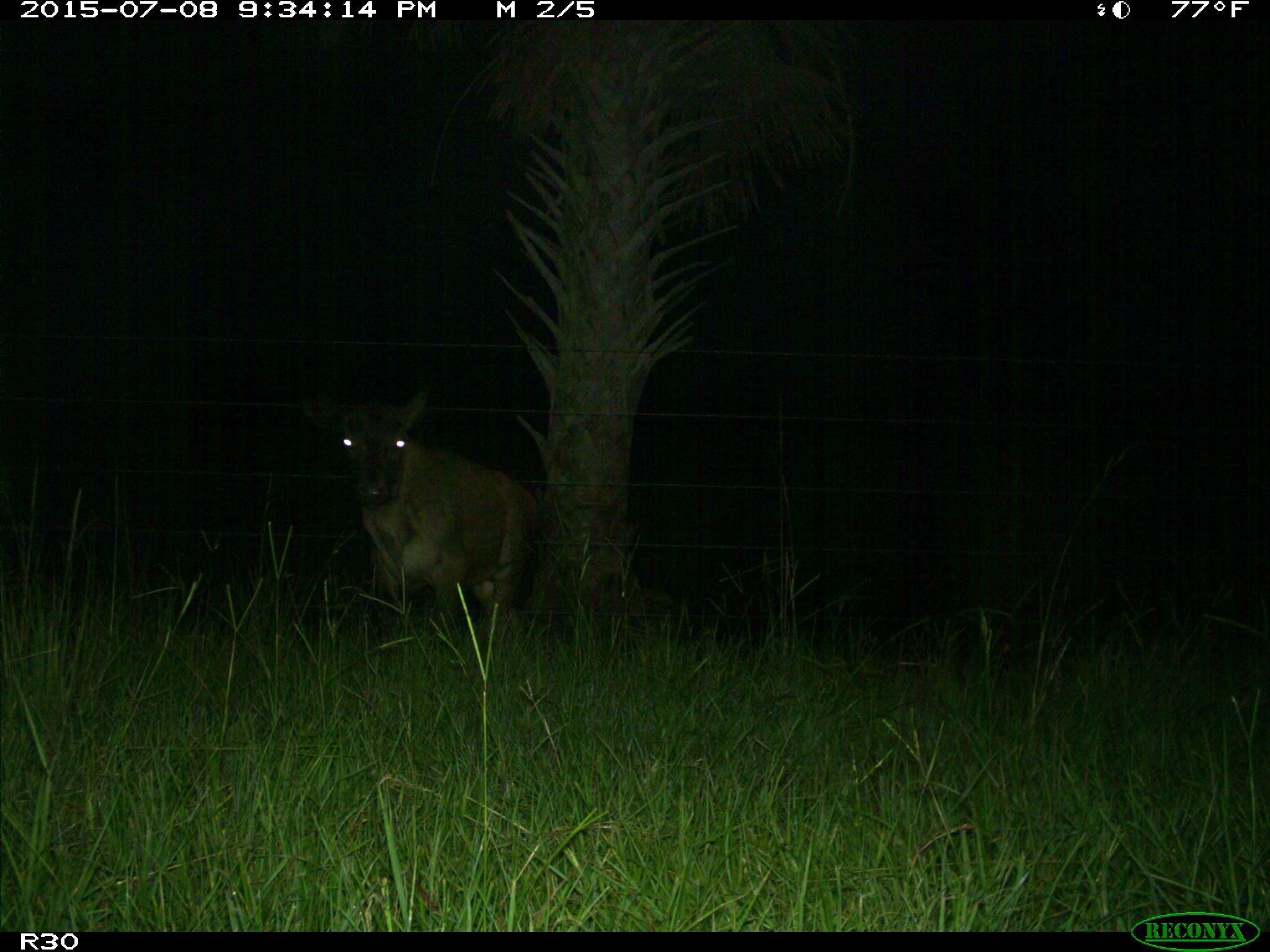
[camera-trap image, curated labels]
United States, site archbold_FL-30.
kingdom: Animalia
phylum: Chordata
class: Mammalia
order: Artiodactyla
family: Bovidae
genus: Bos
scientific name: Bos taurus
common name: domestic cow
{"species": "Bos taurus (domestic cow)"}